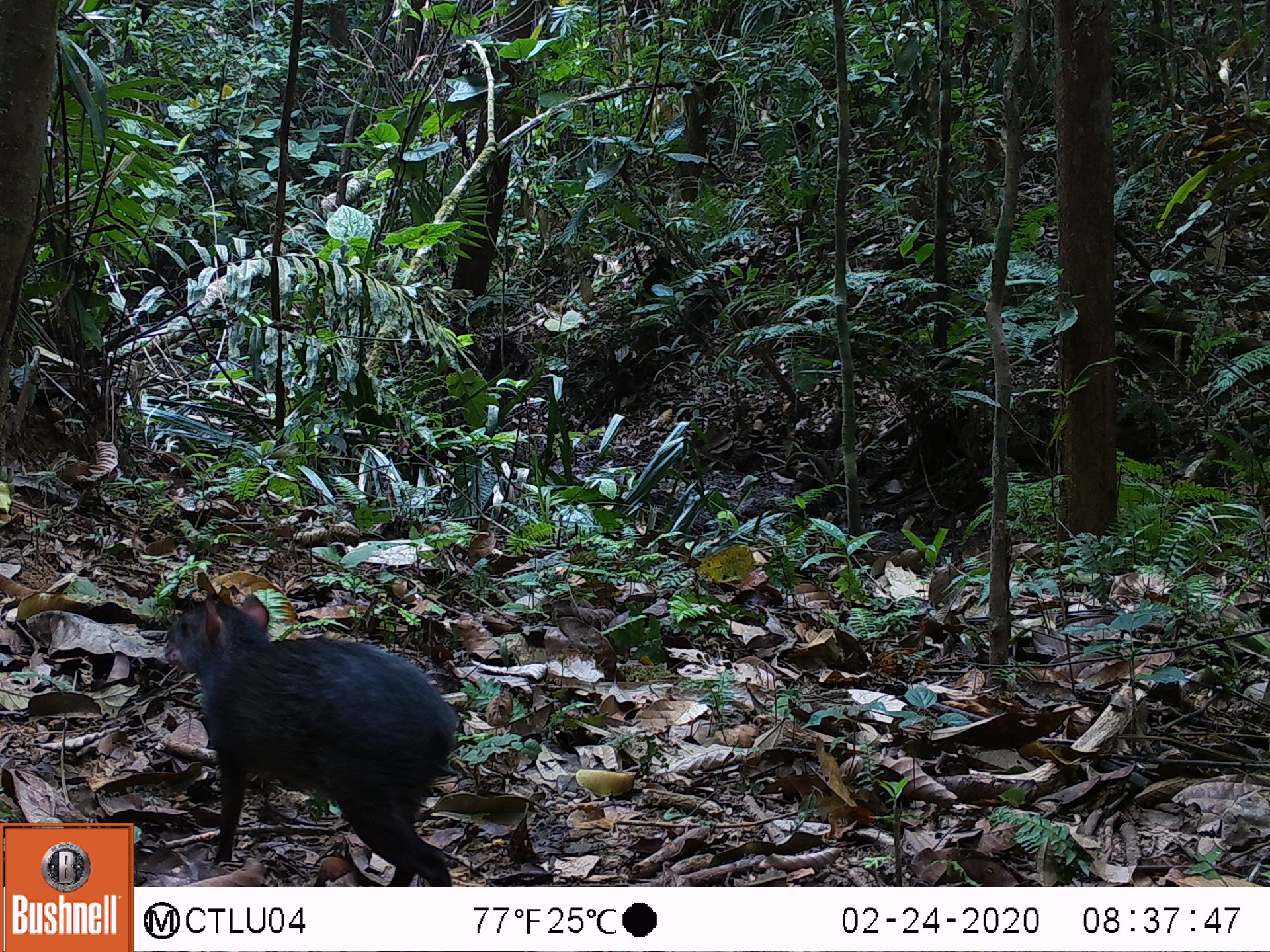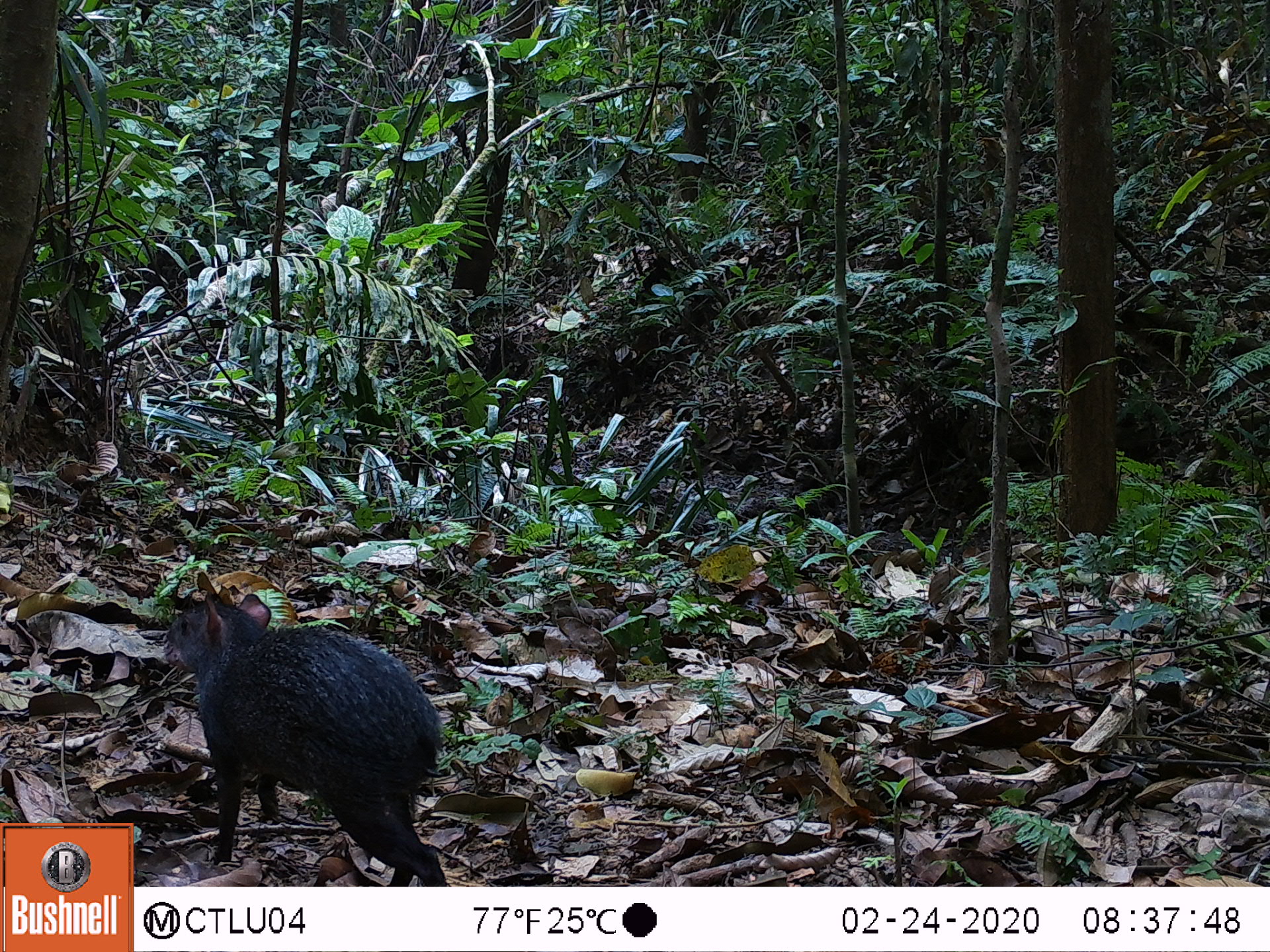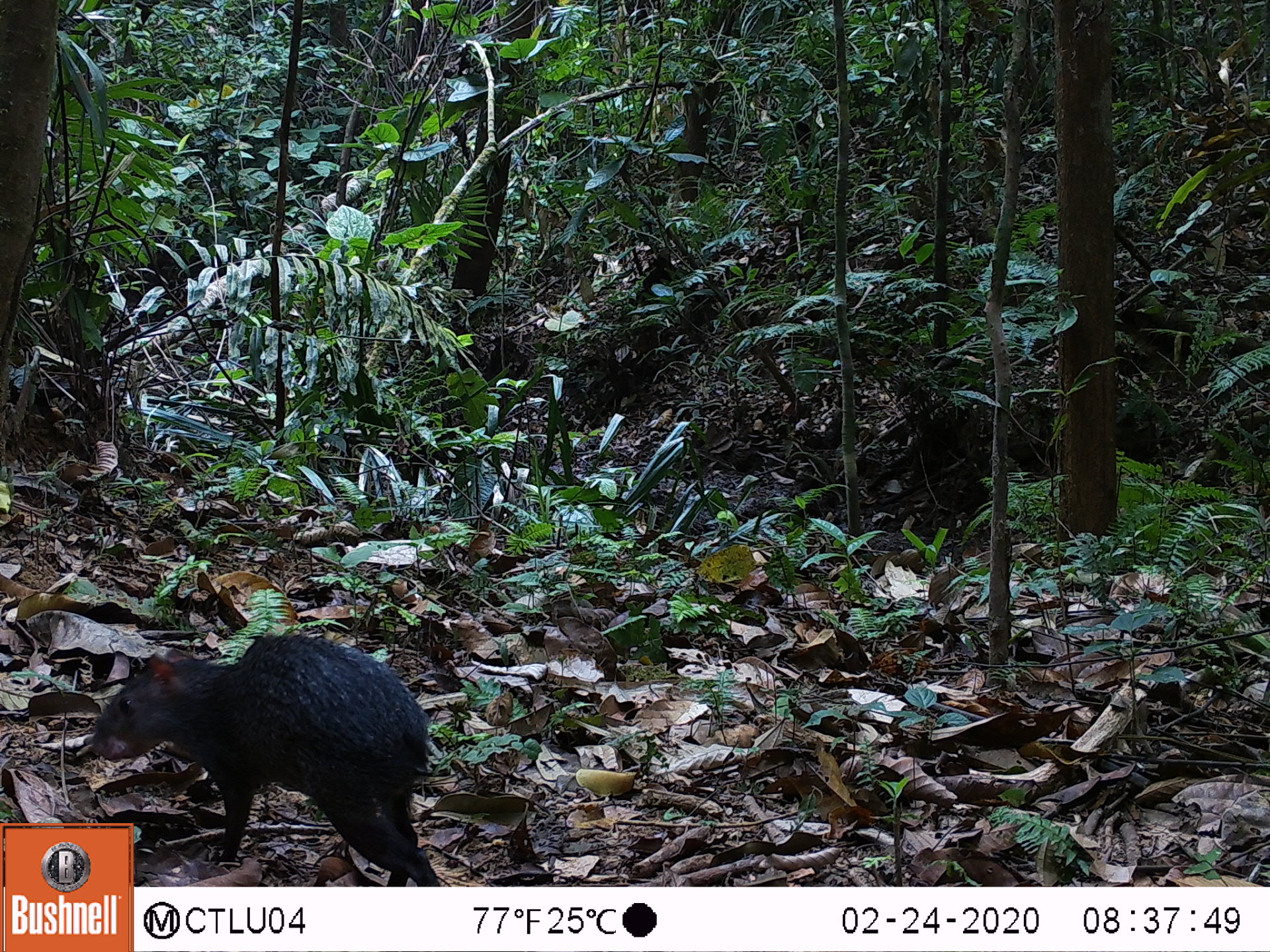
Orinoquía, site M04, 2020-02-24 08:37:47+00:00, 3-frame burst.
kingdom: Animalia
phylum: Chordata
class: Mammalia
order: Rodentia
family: Dasyproctidae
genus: Dasyprocta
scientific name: Dasyprocta fuliginosa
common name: black agouti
Black agouti (Dasyprocta fuliginosa).